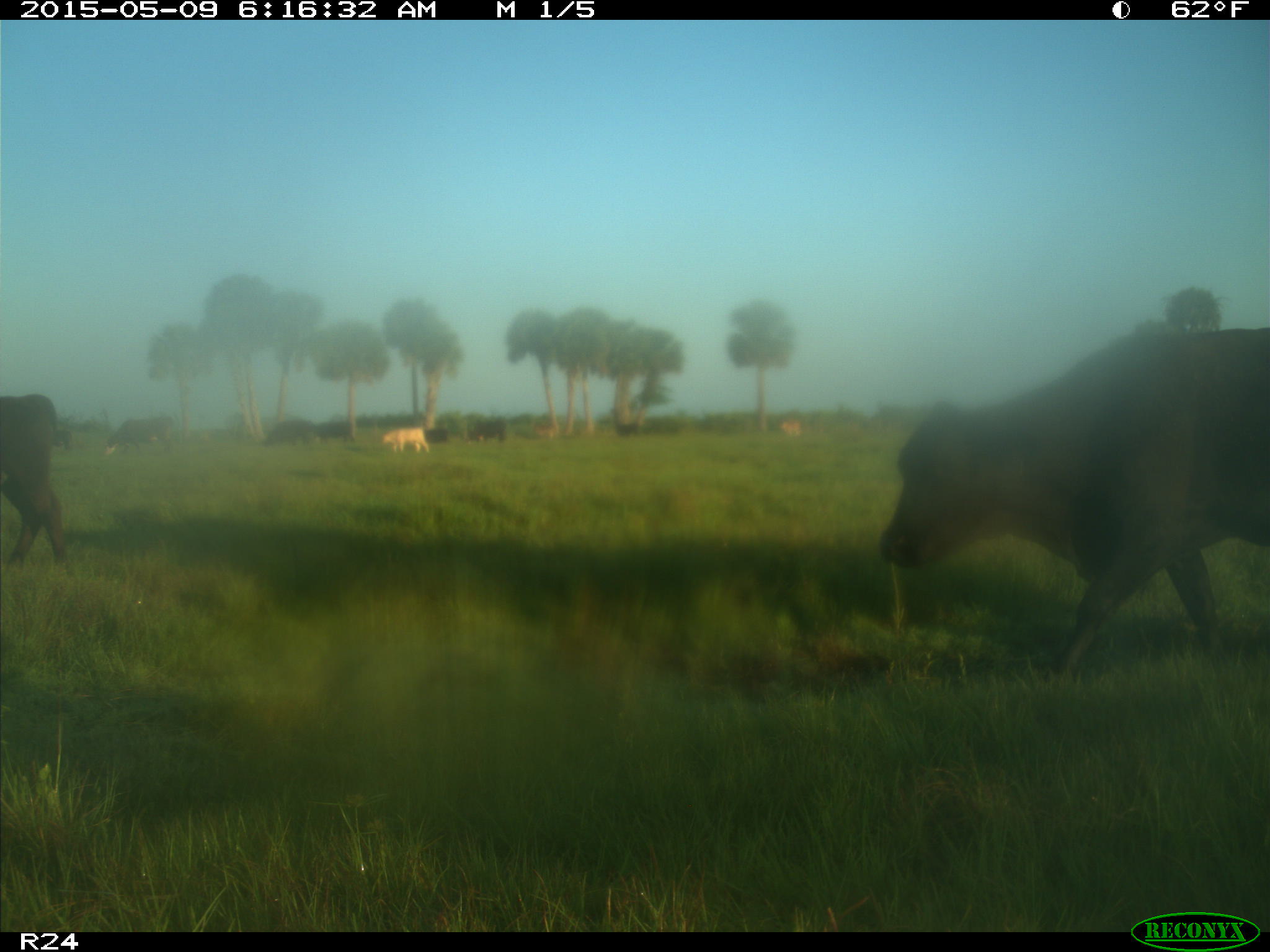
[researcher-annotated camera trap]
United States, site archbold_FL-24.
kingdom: Animalia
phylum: Chordata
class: Mammalia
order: Artiodactyla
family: Bovidae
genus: Bos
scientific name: Bos taurus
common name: domestic cow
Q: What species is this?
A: Bos taurus (domestic cow).